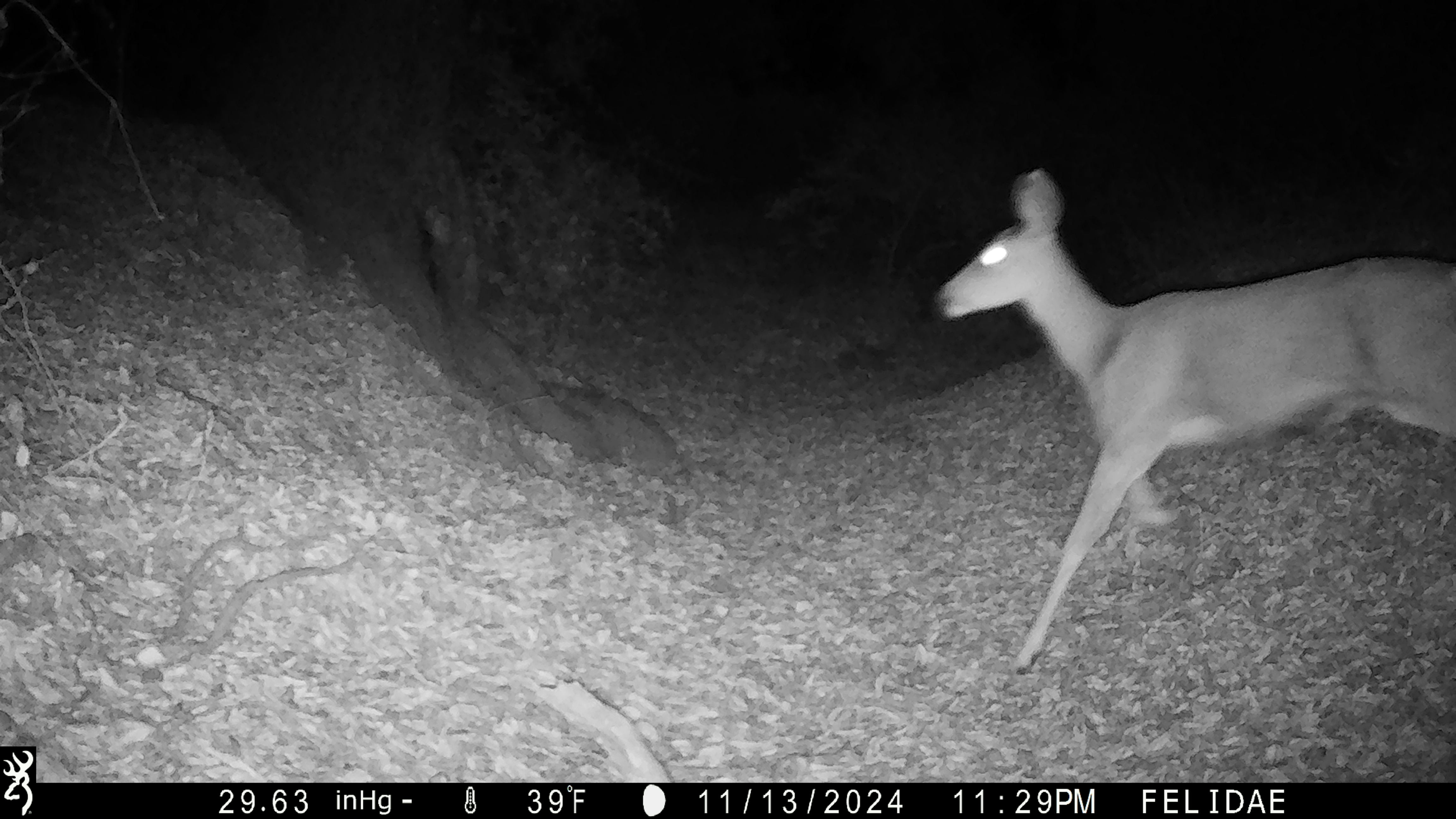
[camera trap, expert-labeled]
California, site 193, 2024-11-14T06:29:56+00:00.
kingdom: Animalia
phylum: Chordata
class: Mammalia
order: Artiodactyla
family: Cervidae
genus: Odocoileus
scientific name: Odocoileus hemionus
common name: mule deer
Mule deer (Odocoileus hemionus).